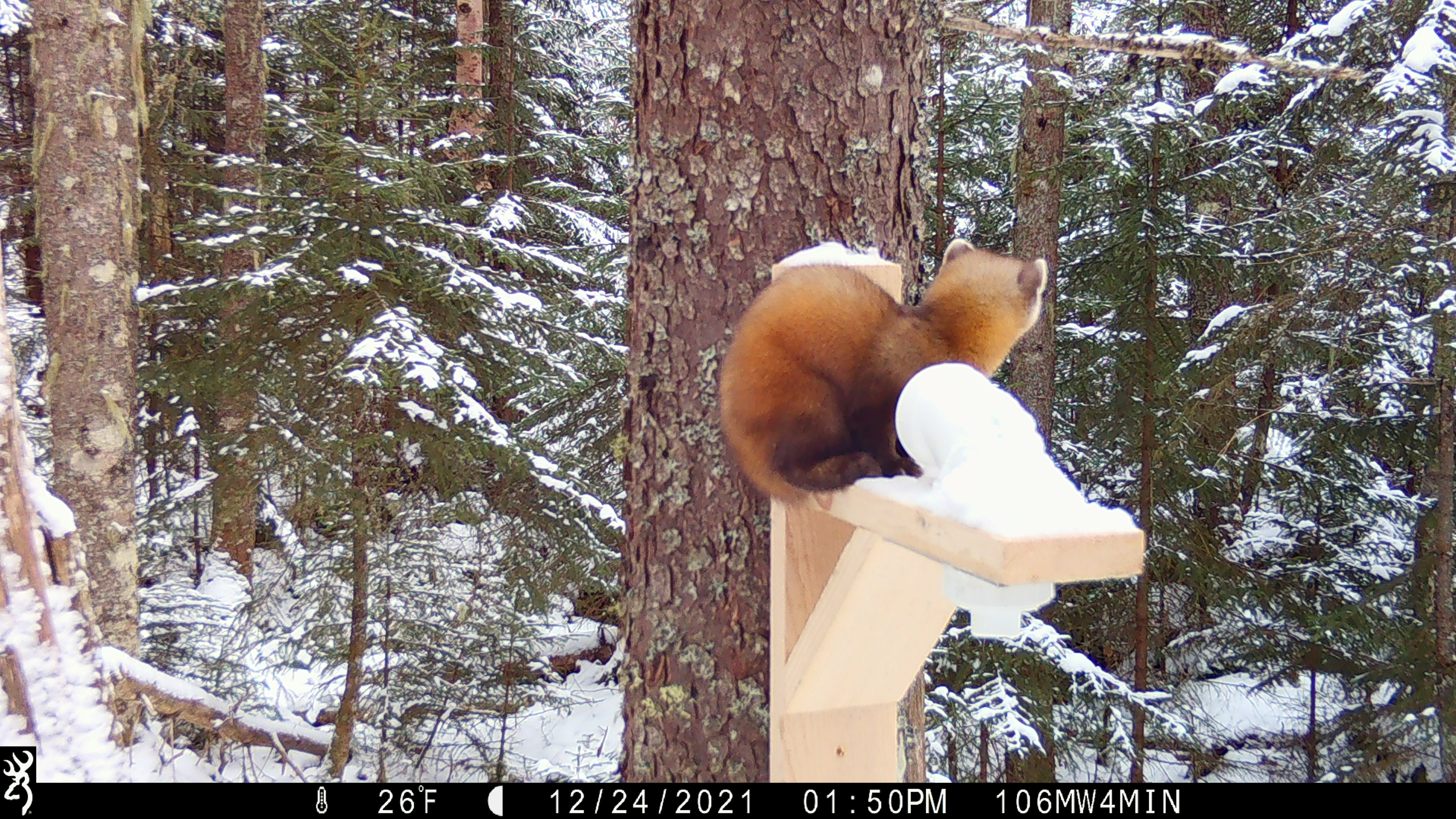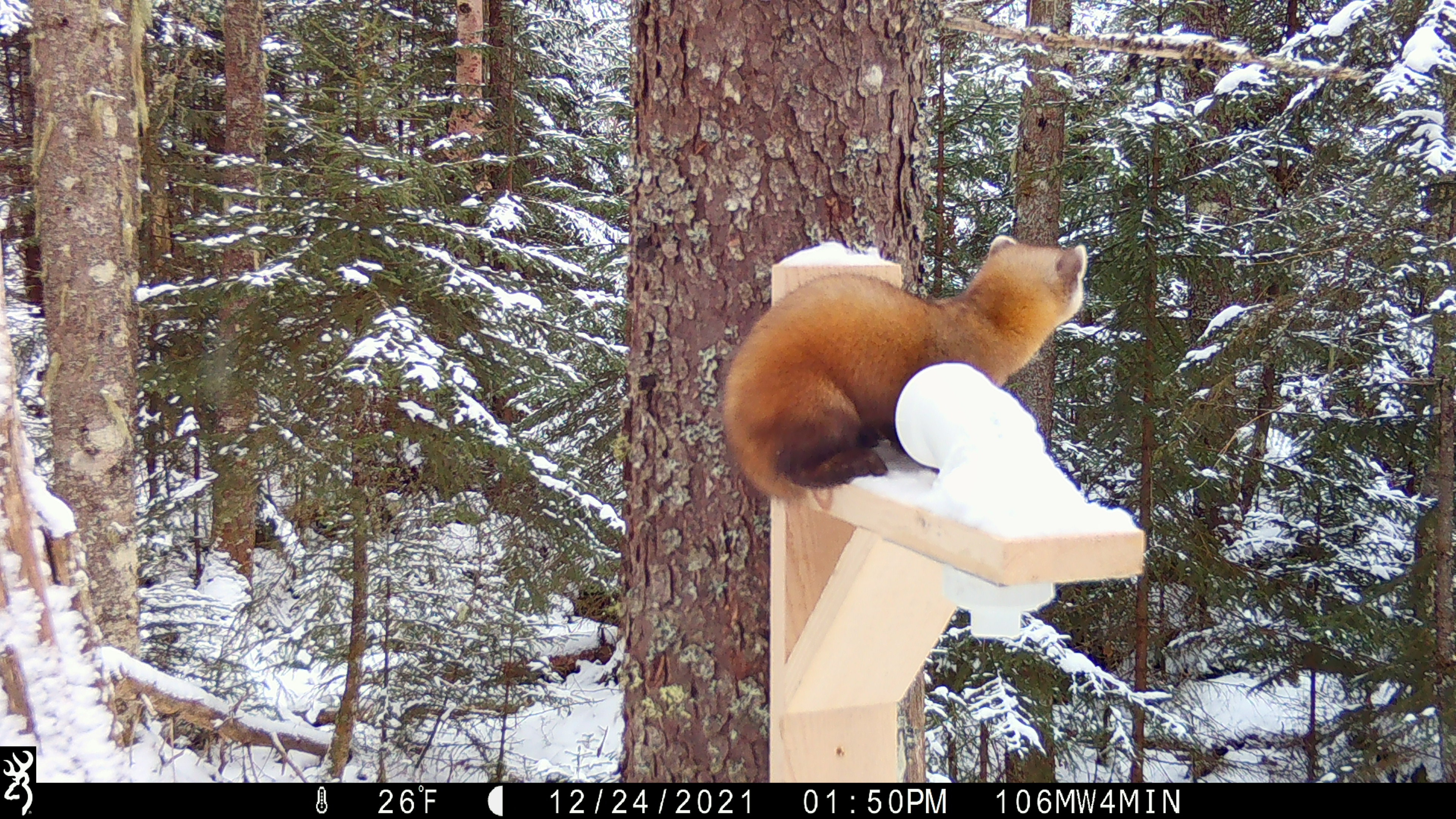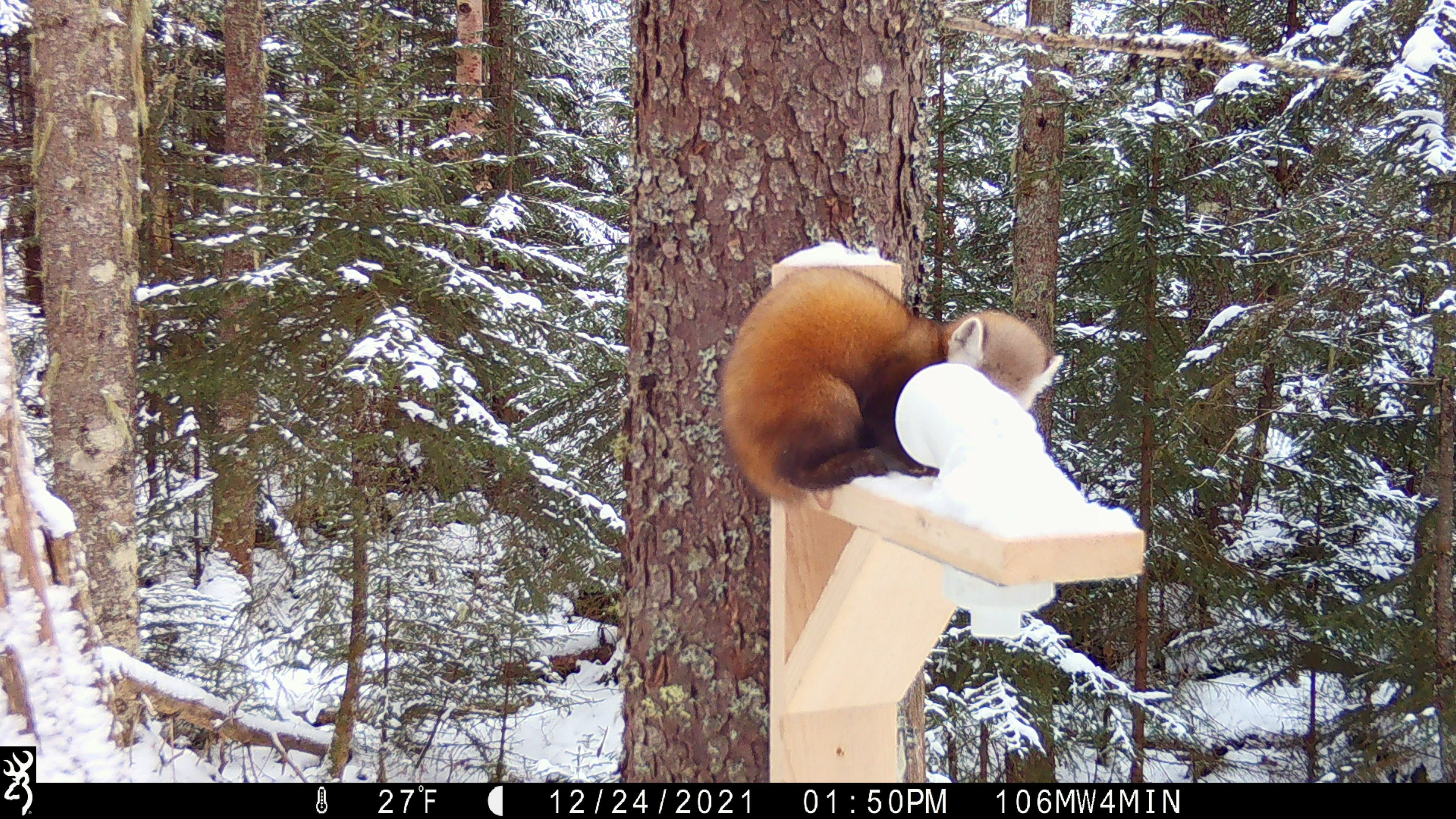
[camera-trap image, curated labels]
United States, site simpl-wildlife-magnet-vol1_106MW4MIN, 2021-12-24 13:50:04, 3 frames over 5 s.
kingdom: Animalia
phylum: Chordata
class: Mammalia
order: Carnivora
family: Mustelidae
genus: Martes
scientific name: Martes americana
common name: american marten